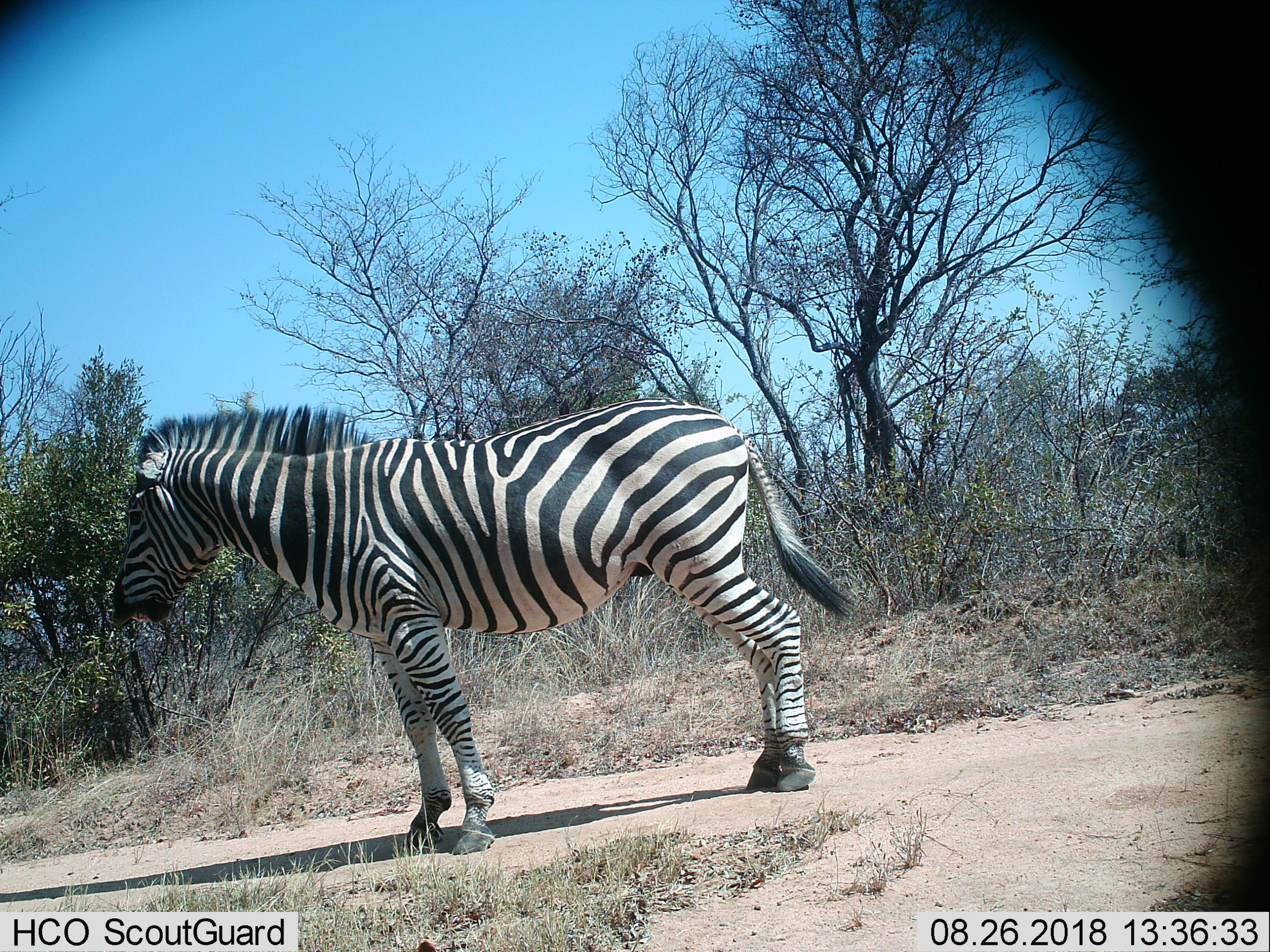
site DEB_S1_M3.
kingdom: Animalia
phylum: Chordata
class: Mammalia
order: Perissodactyla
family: Equidae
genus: Equus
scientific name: Equus quagga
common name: plains zebra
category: zebraplains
Zebraplains (plains zebra) (Equus quagga), count 1. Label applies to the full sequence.